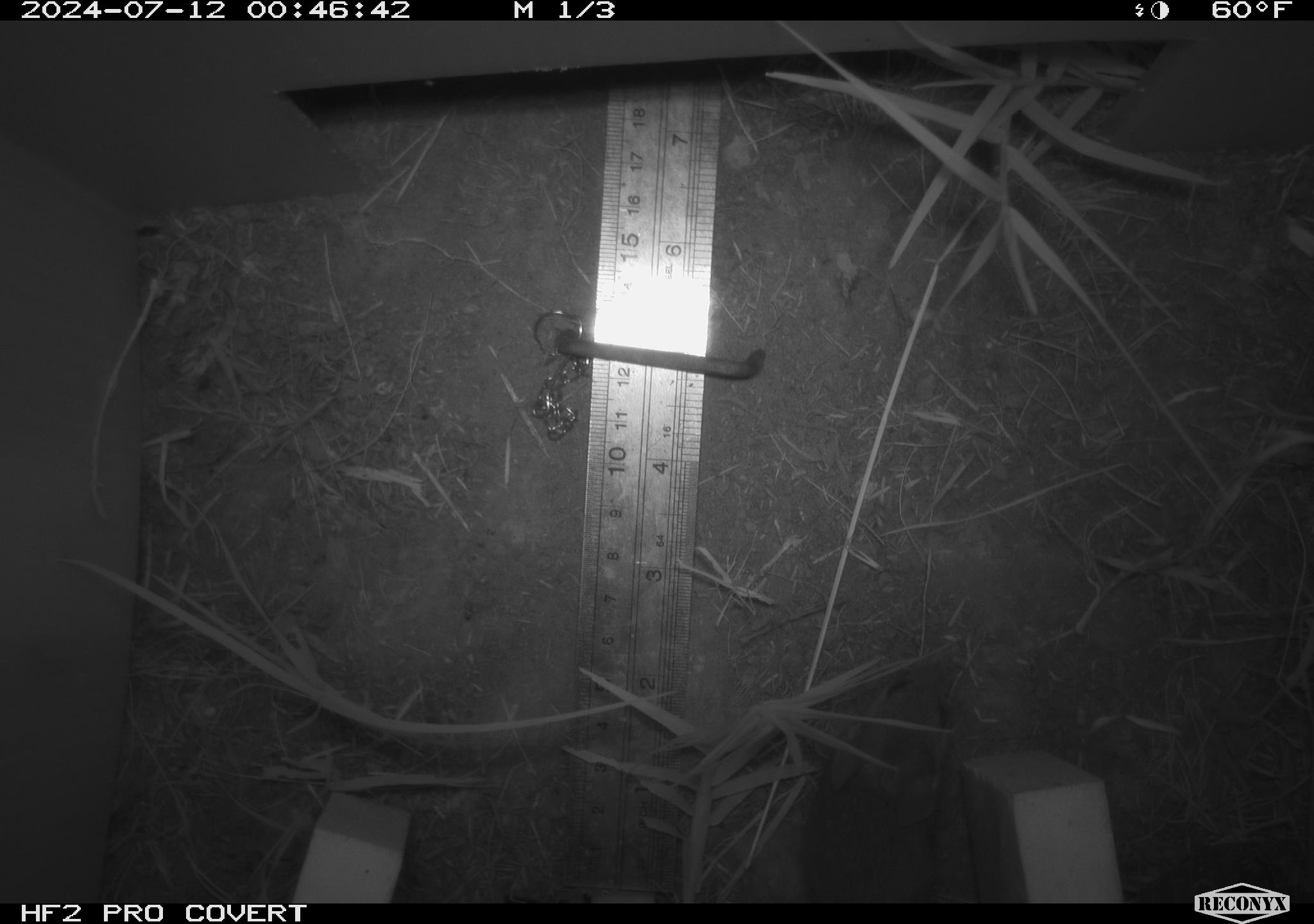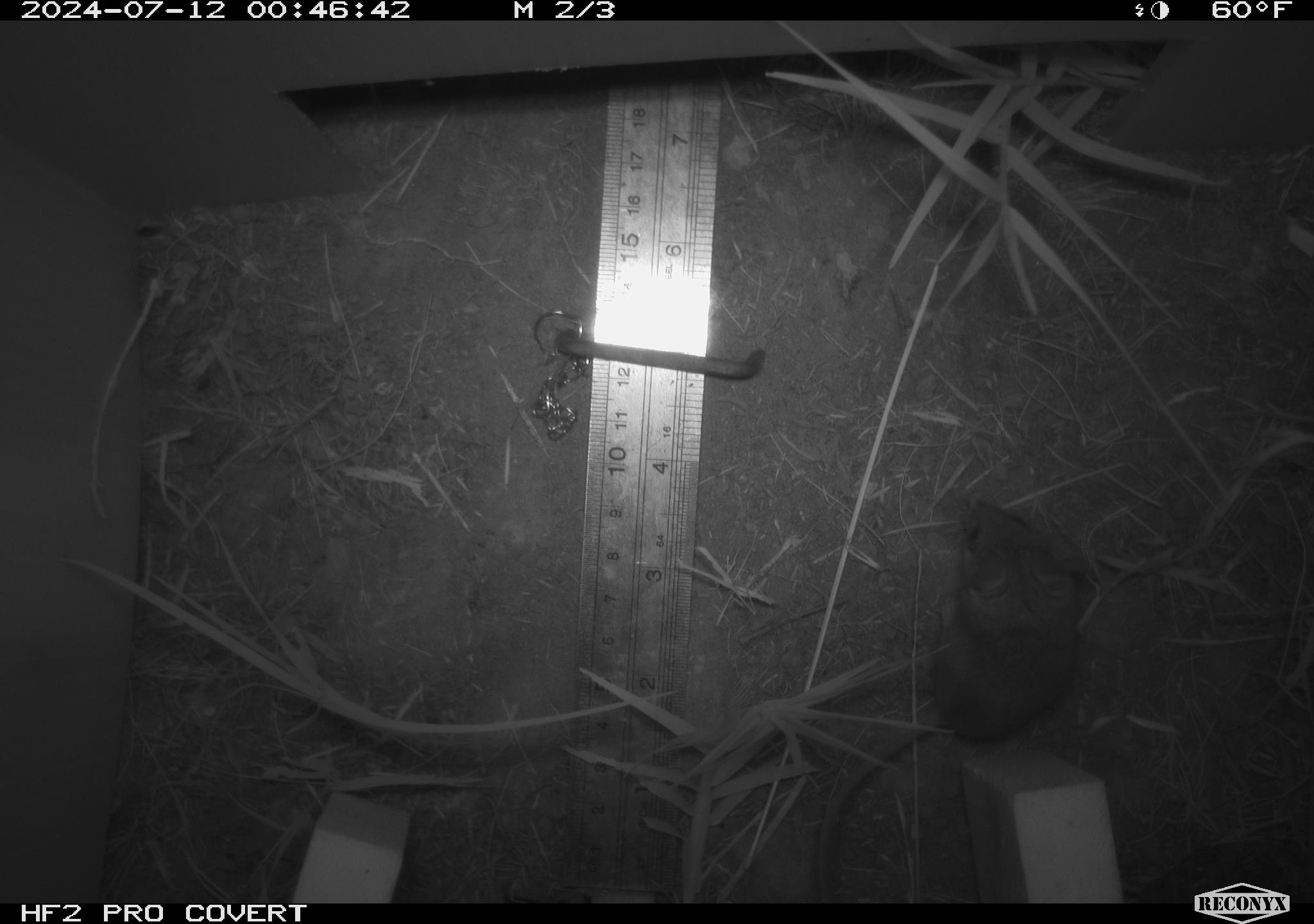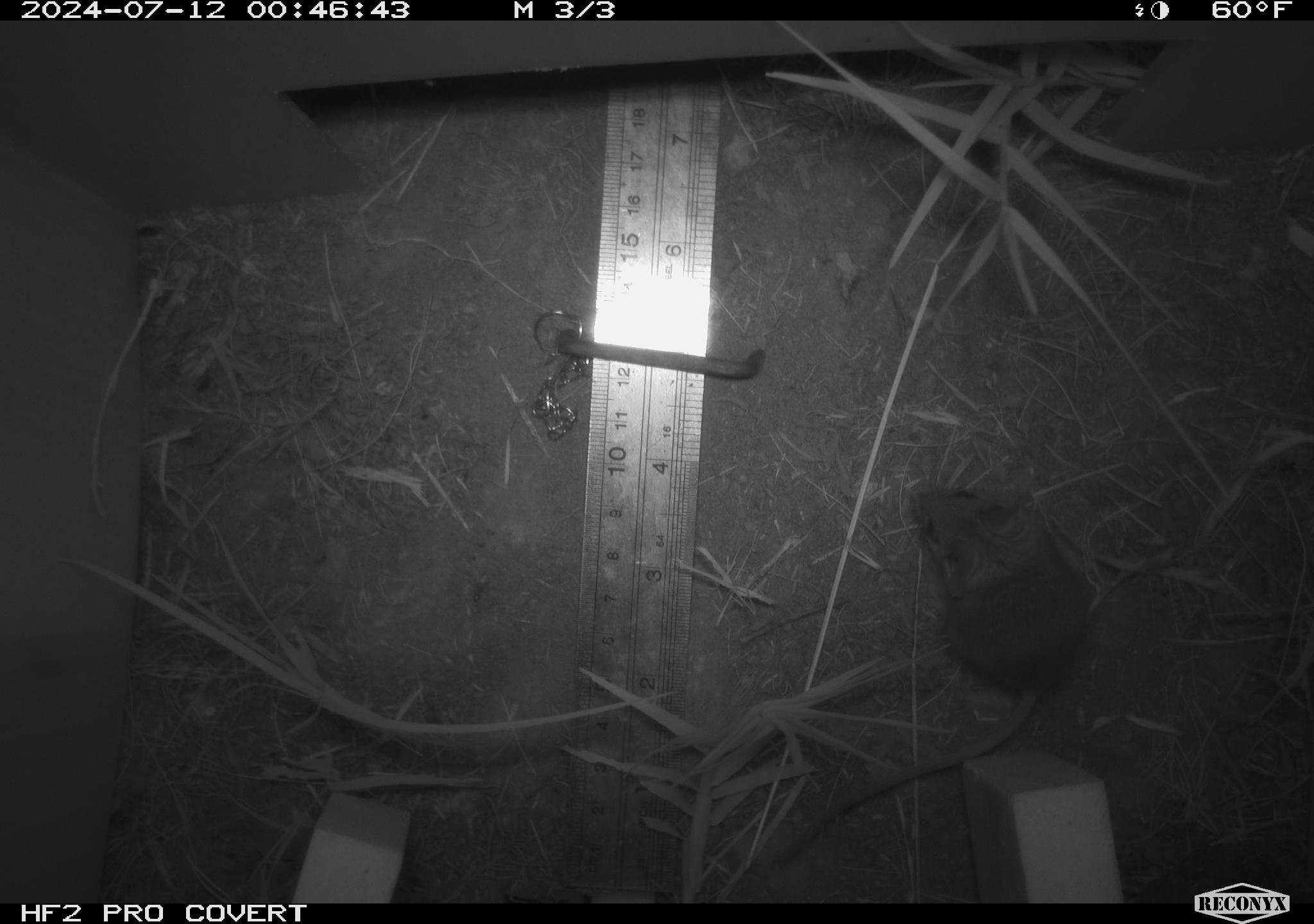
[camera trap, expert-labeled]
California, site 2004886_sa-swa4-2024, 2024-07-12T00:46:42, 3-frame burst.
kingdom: Animalia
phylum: Chordata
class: Mammalia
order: Rodentia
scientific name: Rodentia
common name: mouse species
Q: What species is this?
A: Mouse species (Rodentia).